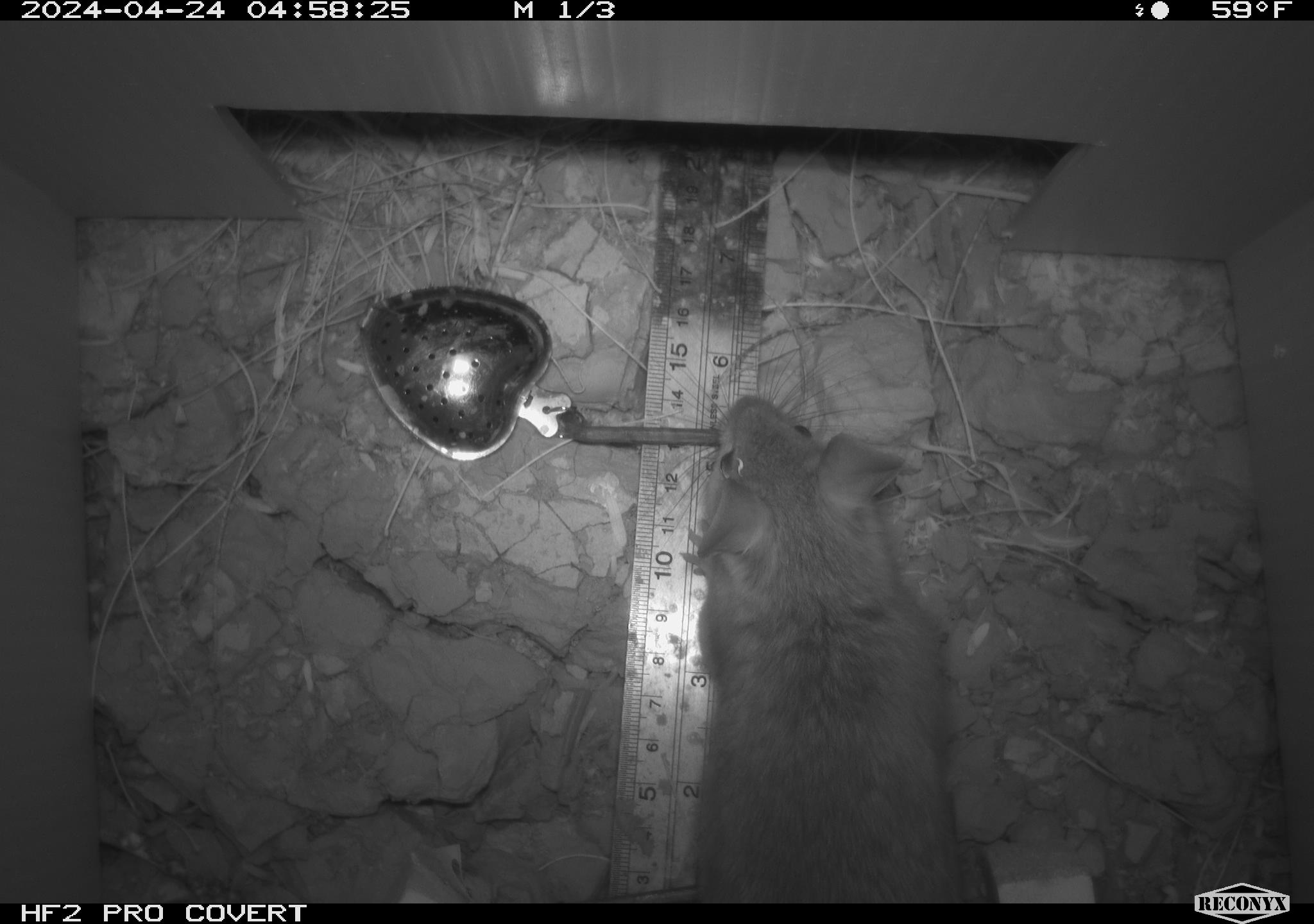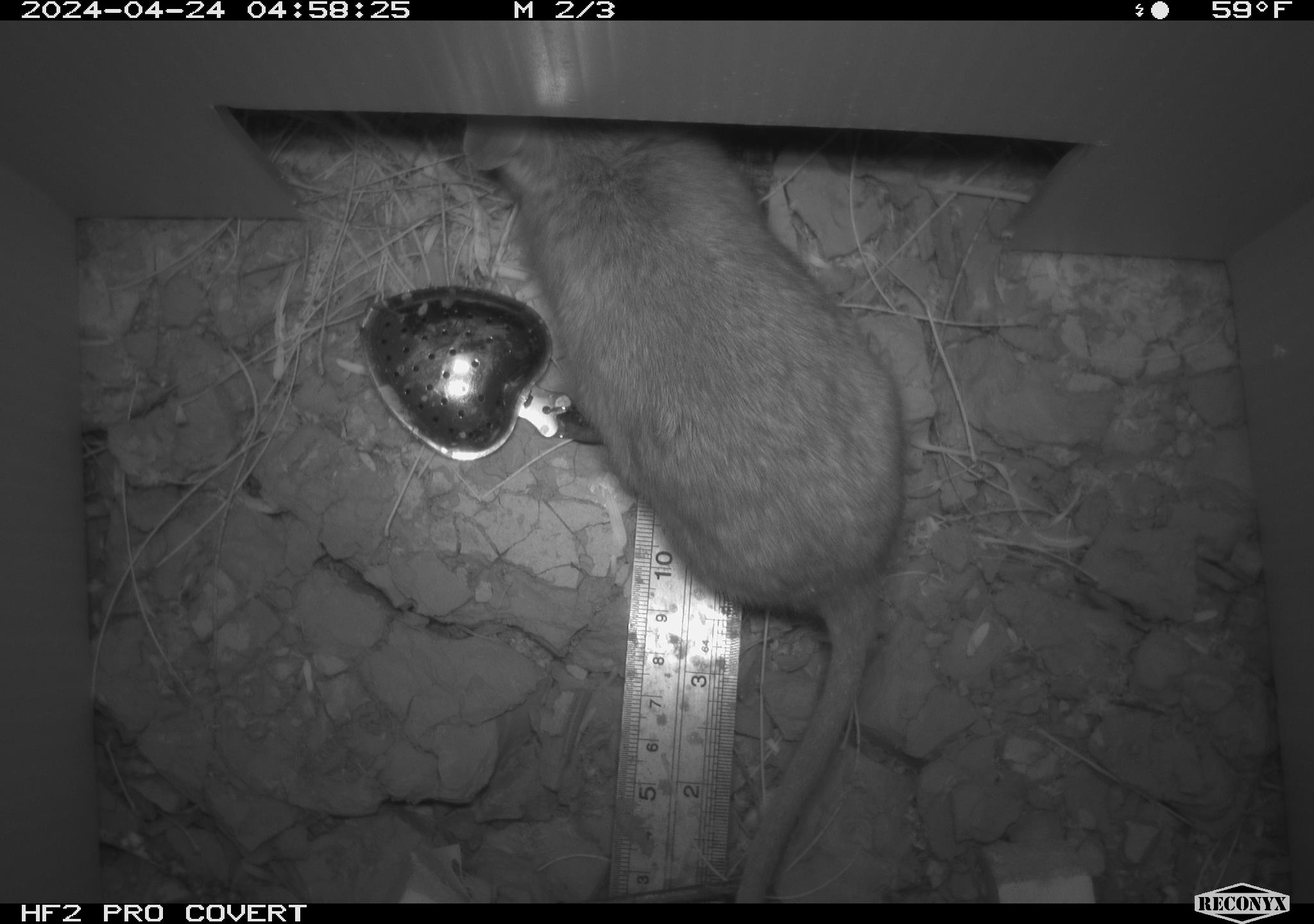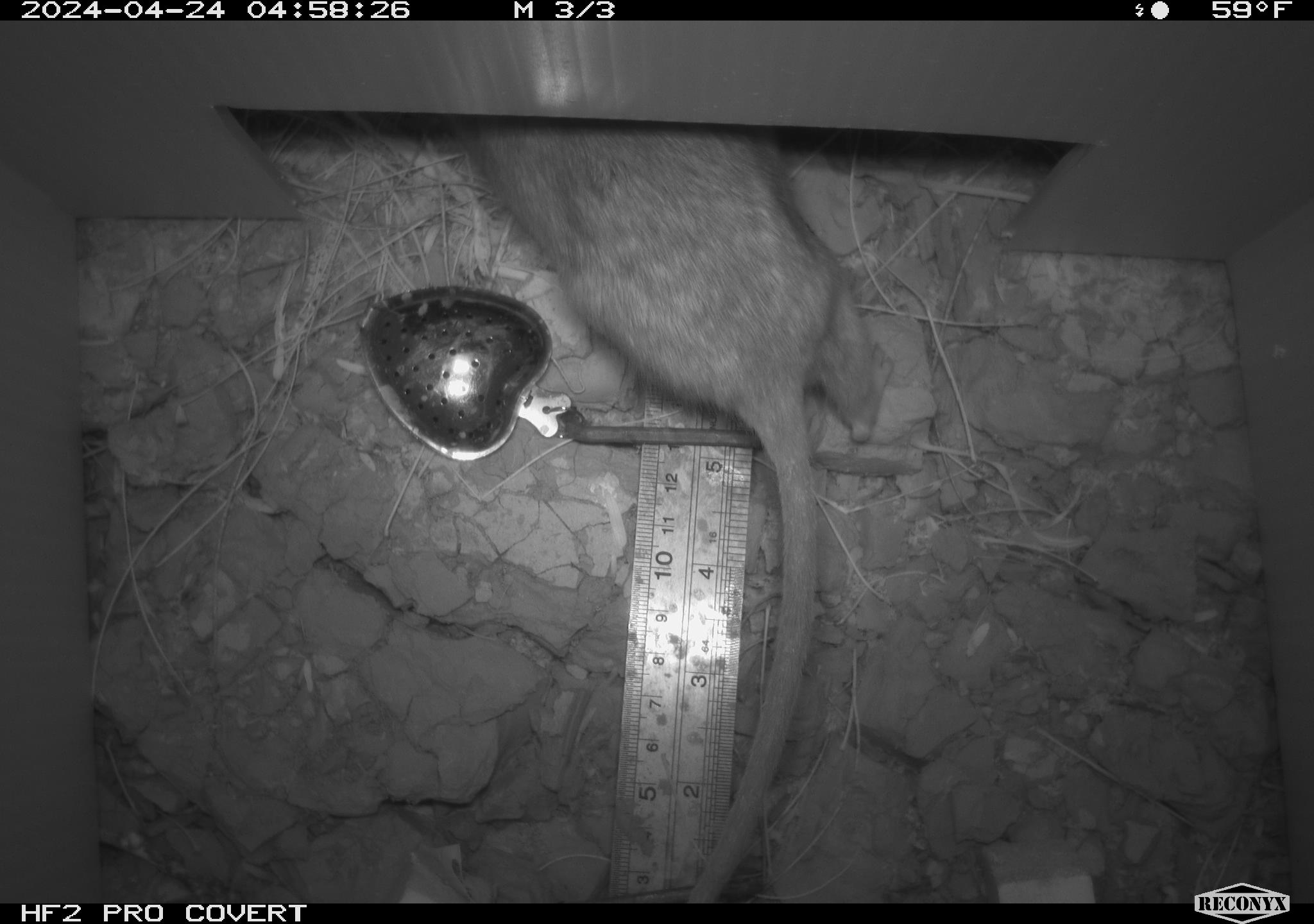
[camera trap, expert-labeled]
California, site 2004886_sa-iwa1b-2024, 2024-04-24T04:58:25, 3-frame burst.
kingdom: Animalia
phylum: Chordata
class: Mammalia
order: Rodentia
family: Cricetidae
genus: Neotoma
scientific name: Neotoma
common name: pack rat or woodrat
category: neotoma species